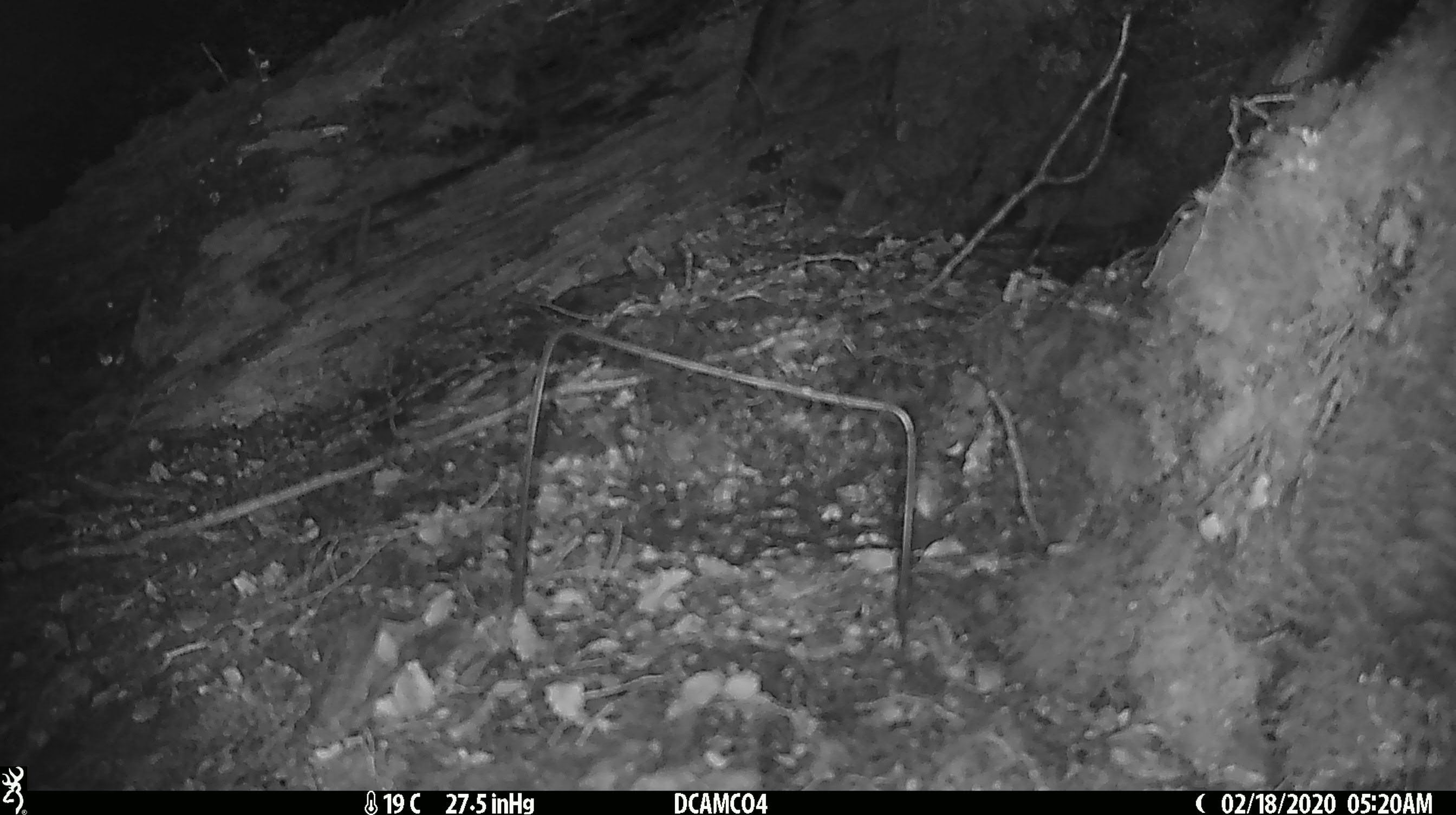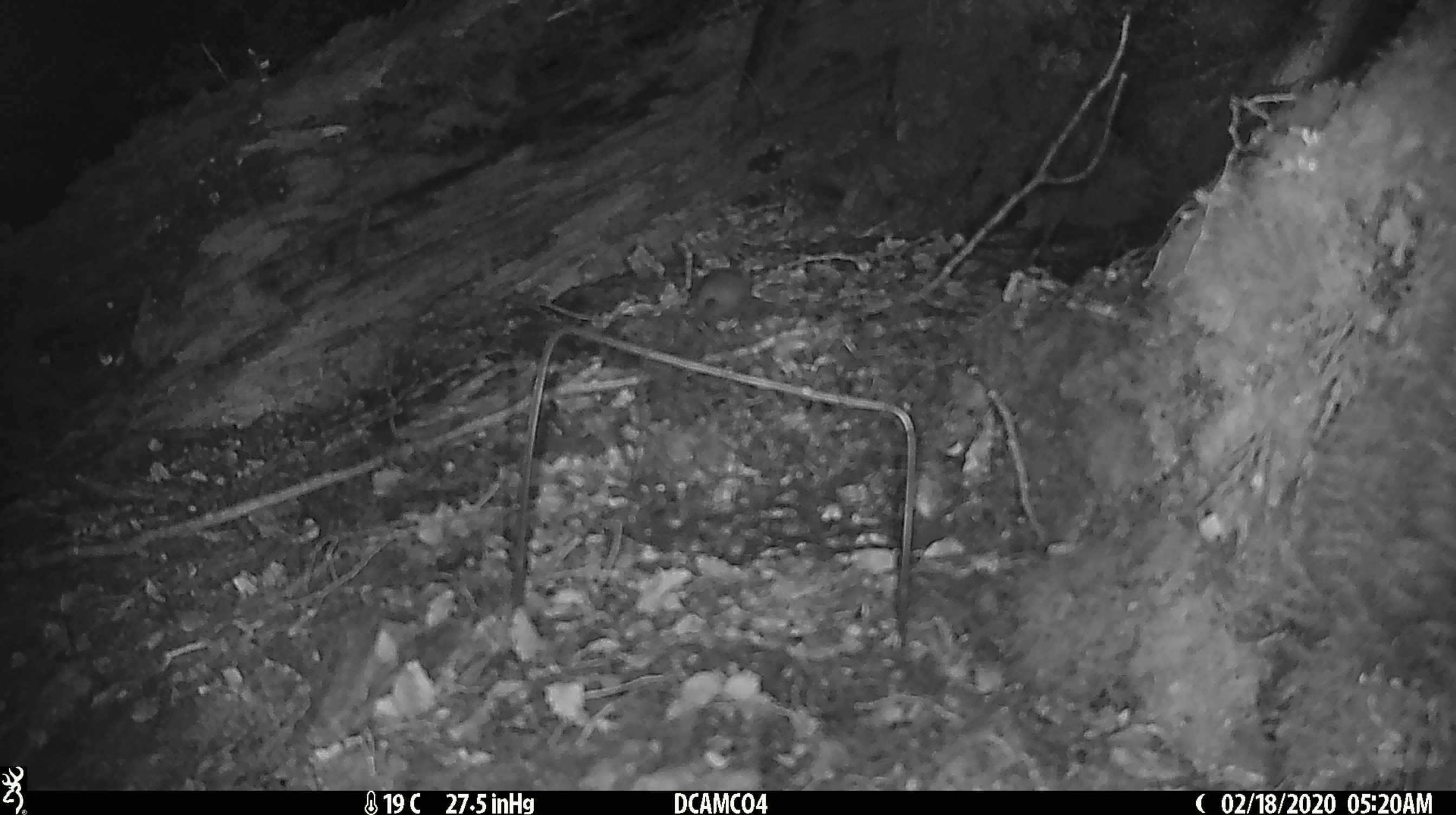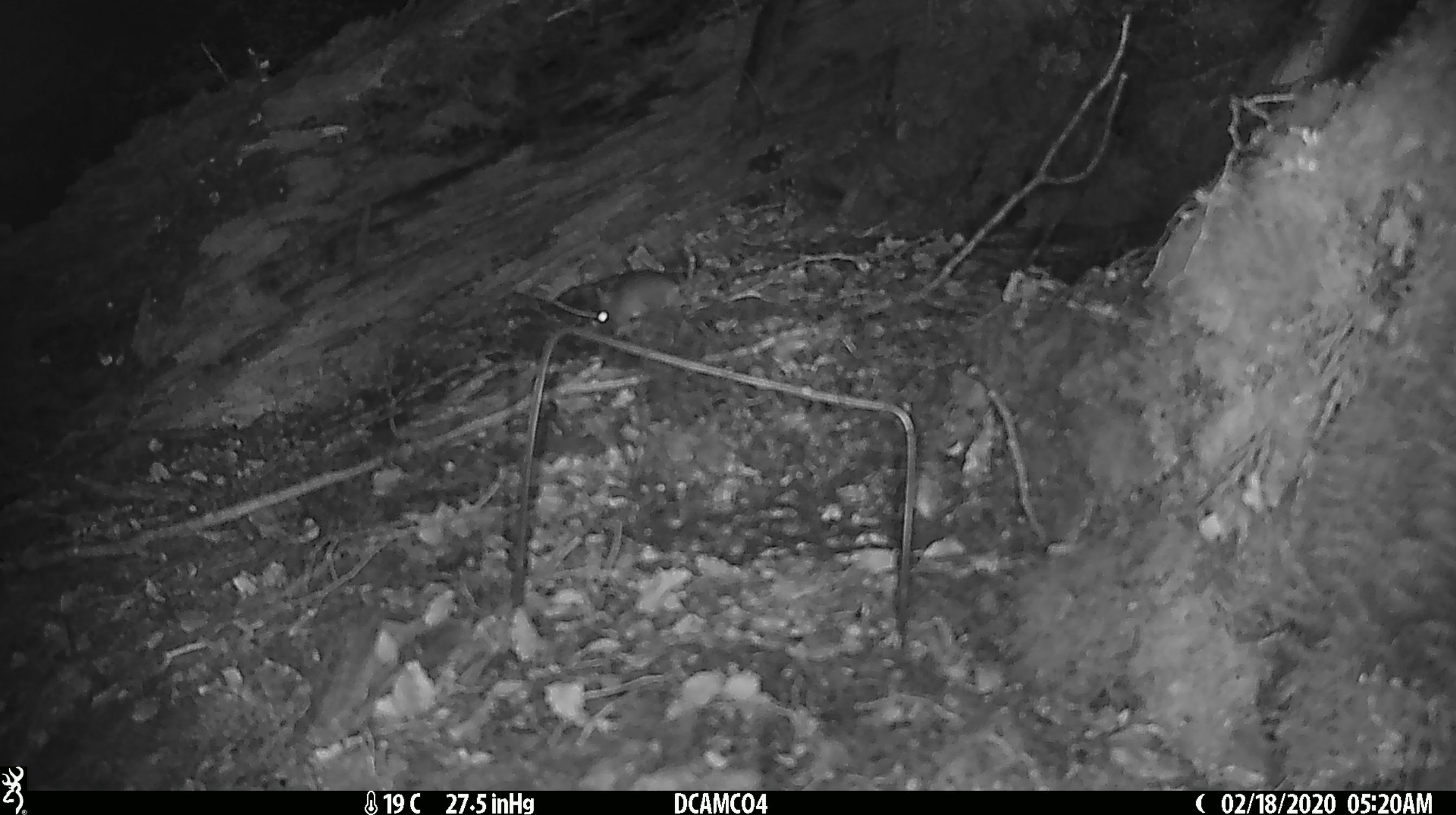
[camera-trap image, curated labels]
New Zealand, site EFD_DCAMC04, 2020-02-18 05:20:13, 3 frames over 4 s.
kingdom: Animalia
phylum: Chordata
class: Mammalia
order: Rodentia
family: Muridae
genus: Mus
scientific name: Mus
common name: mouse